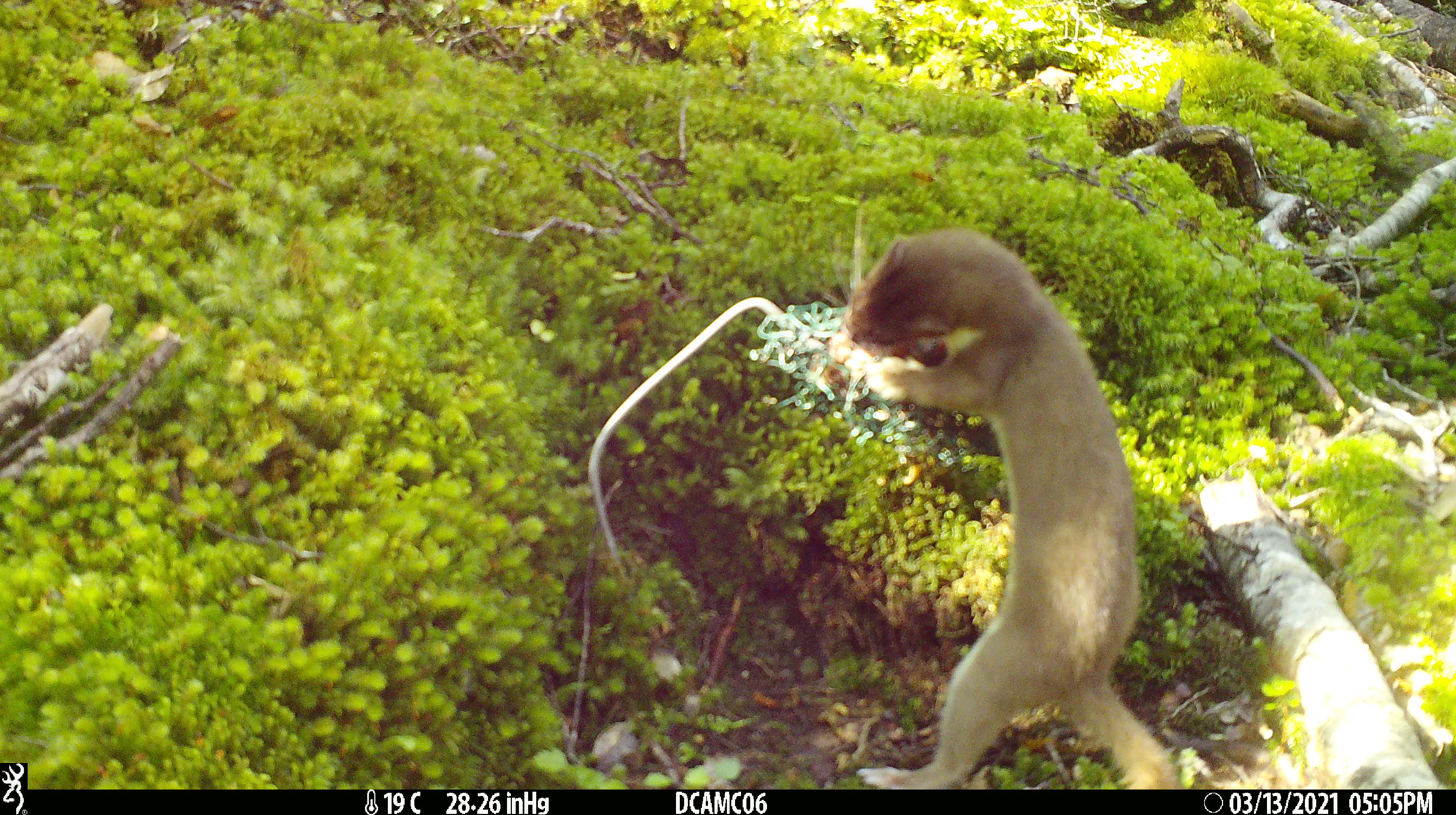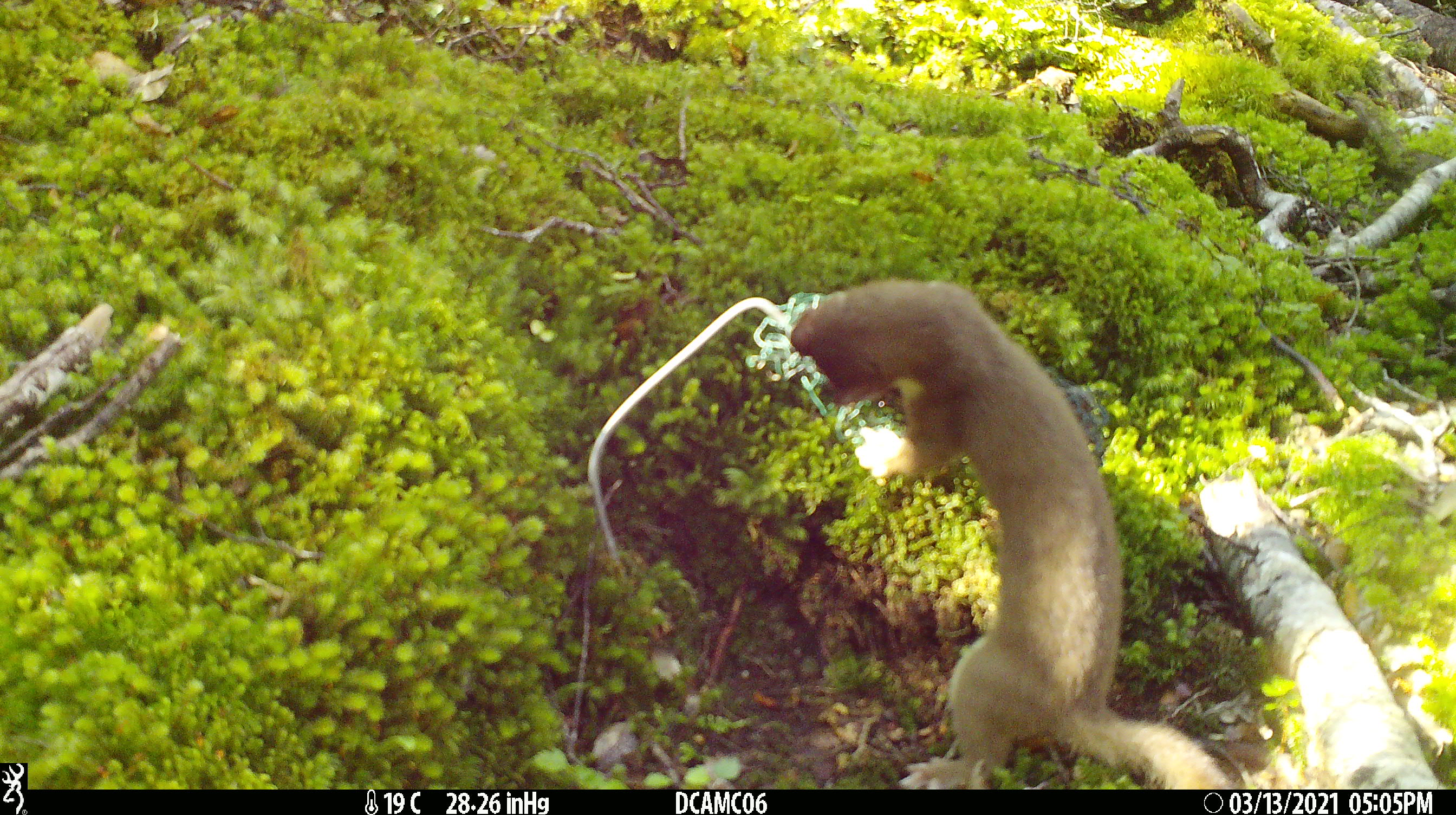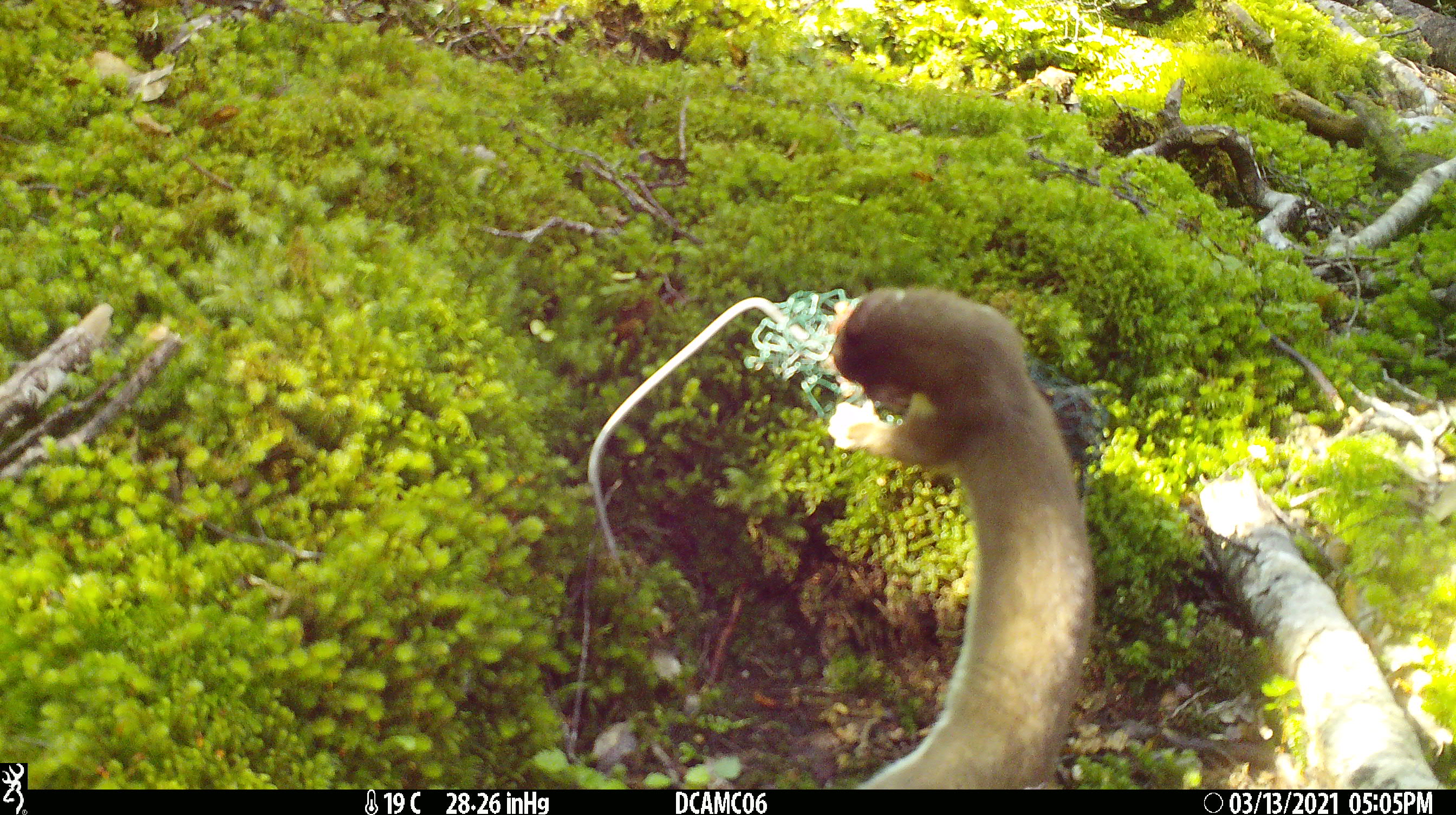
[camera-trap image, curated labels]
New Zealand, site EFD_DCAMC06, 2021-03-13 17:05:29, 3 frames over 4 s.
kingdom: Animalia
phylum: Chordata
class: Mammalia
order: Carnivora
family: Mustelidae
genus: Mustela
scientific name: Mustela erminea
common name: stoat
Stoat (Mustela erminea).